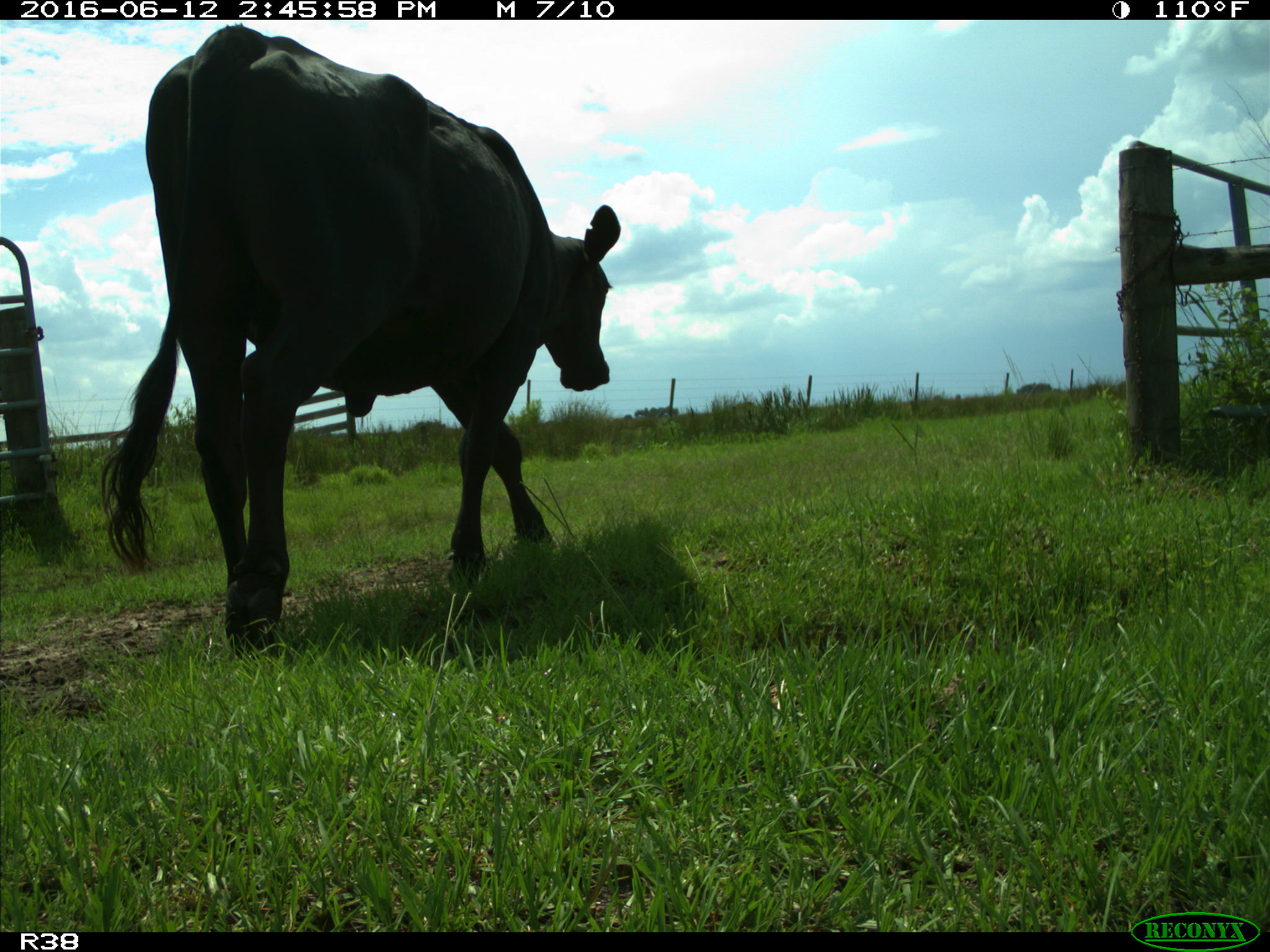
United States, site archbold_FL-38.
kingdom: Animalia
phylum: Chordata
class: Mammalia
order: Artiodactyla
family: Bovidae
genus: Bos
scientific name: Bos taurus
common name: domestic cow